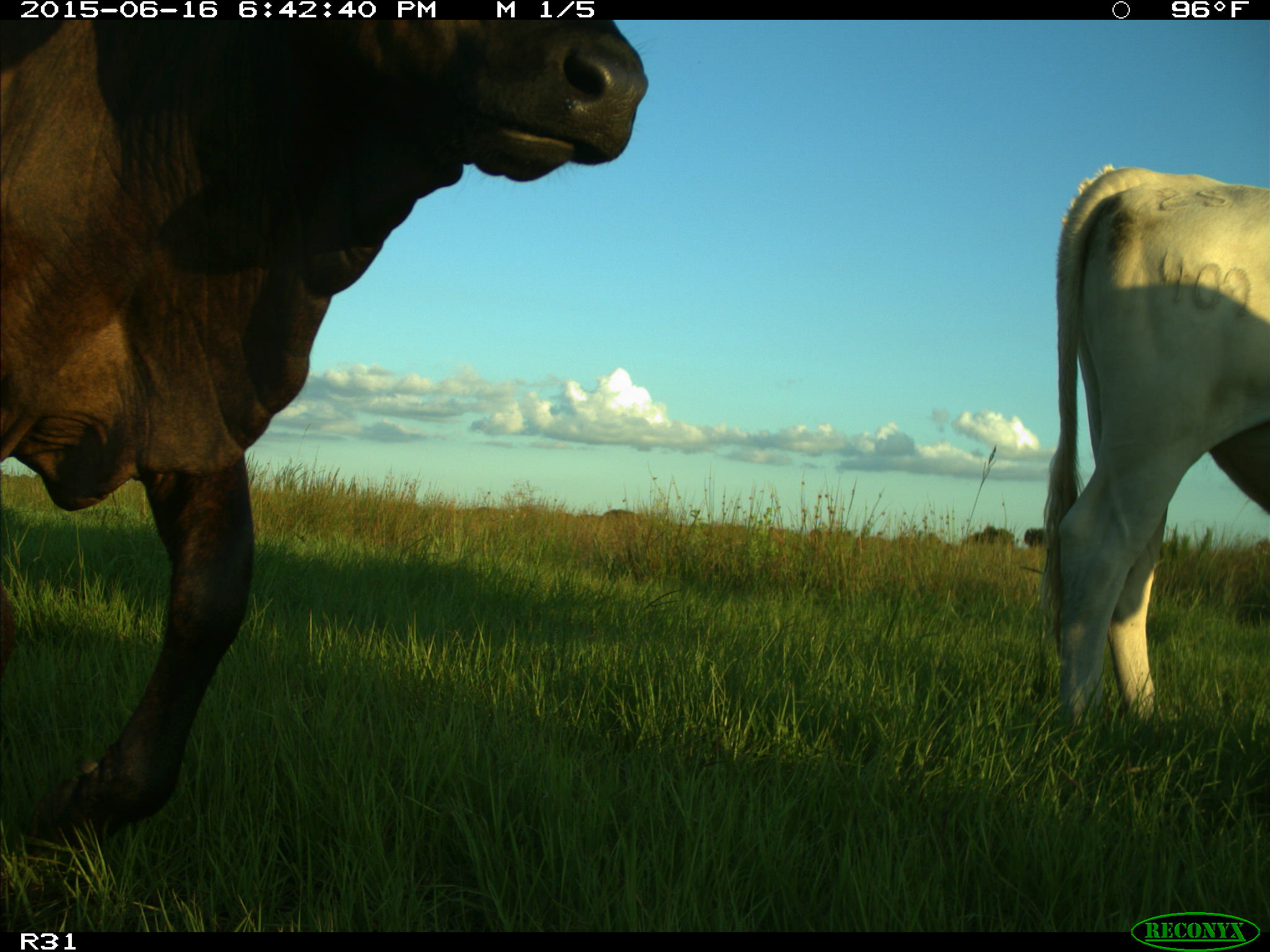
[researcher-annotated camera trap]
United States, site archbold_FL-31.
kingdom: Animalia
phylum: Chordata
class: Mammalia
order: Artiodactyla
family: Bovidae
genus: Bos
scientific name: Bos taurus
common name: domestic cow